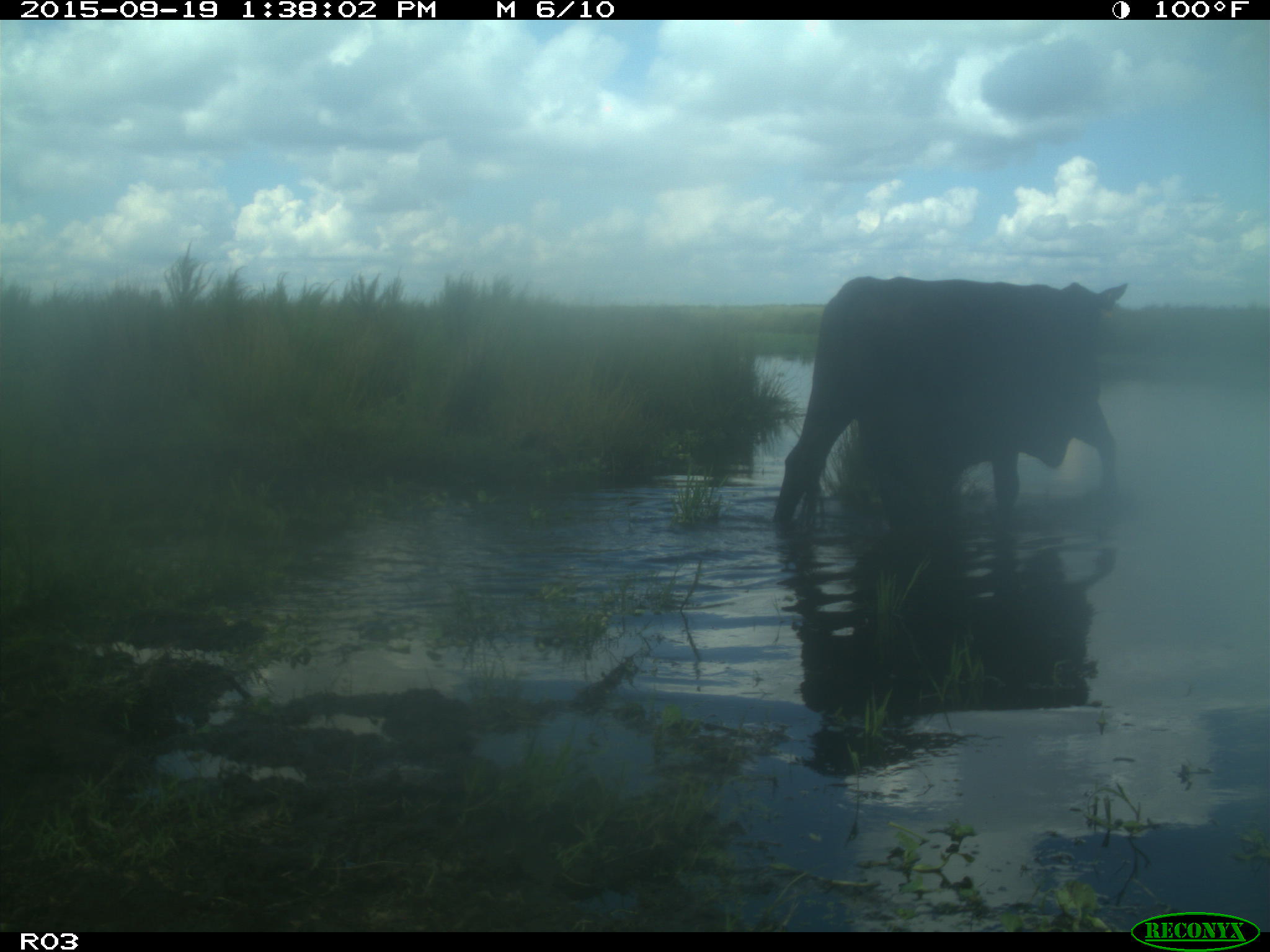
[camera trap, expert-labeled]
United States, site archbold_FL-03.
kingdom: Animalia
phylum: Chordata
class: Mammalia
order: Artiodactyla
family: Bovidae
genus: Bos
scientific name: Bos taurus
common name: domestic cow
Bos taurus (domestic cow).